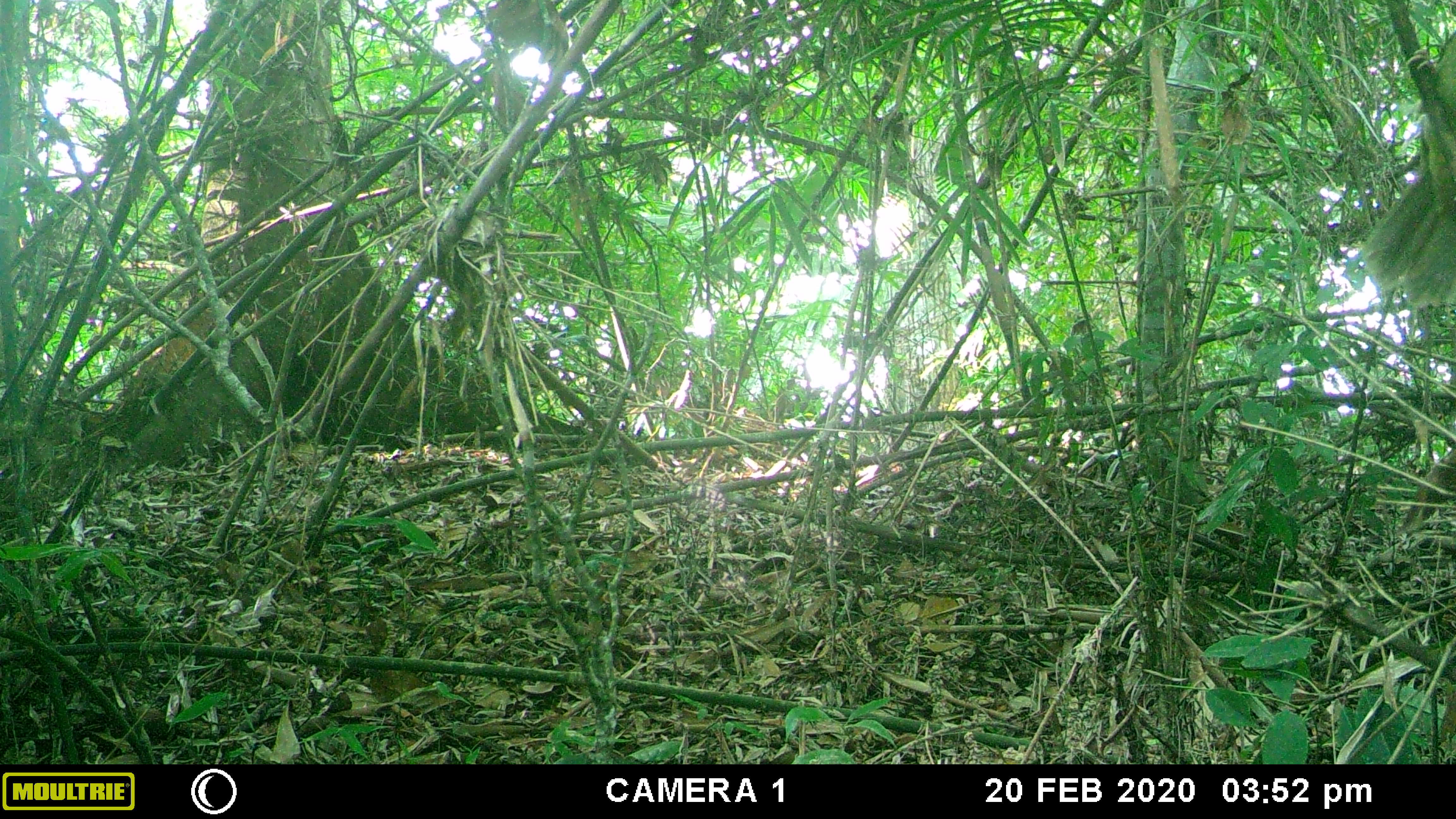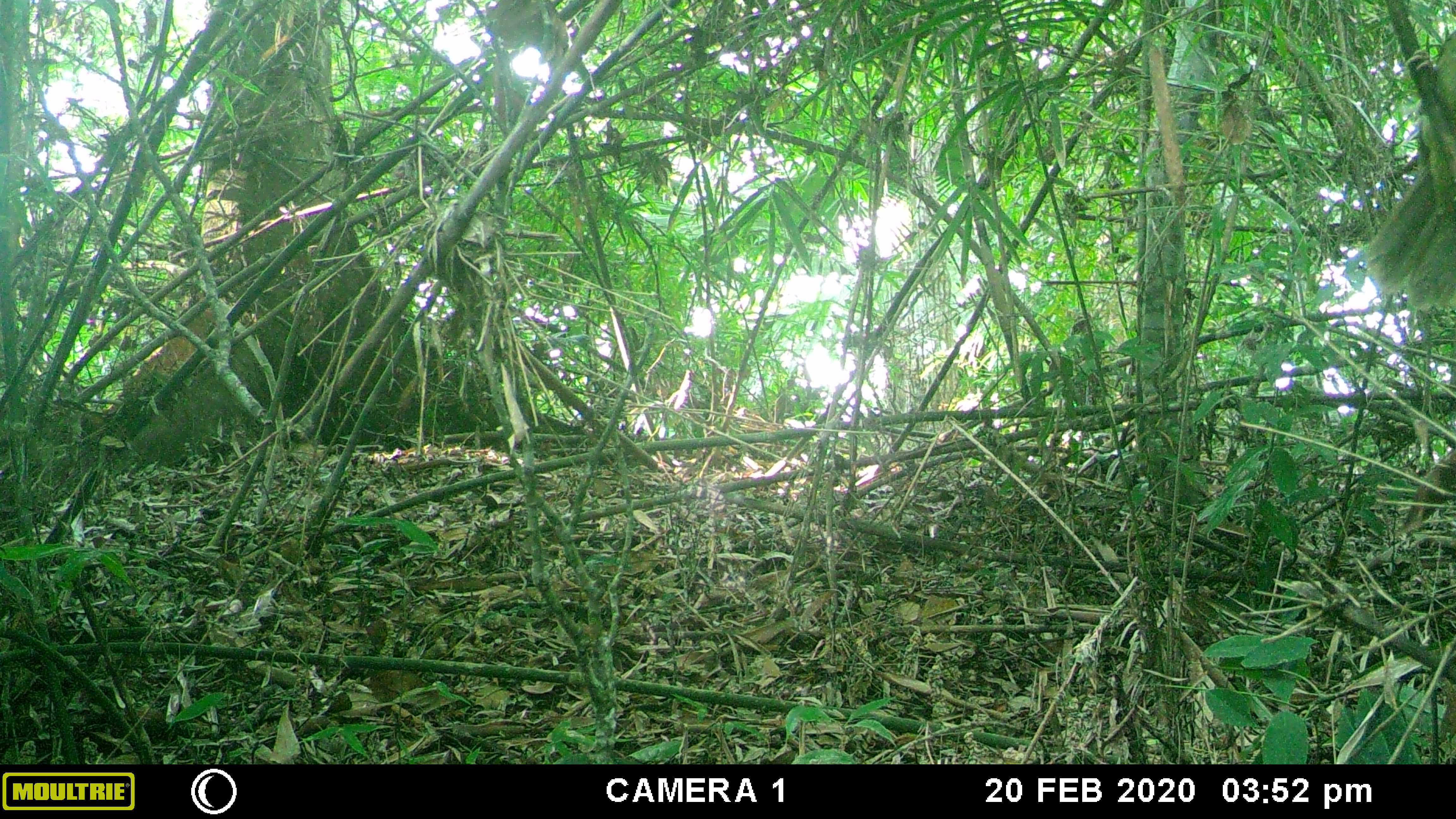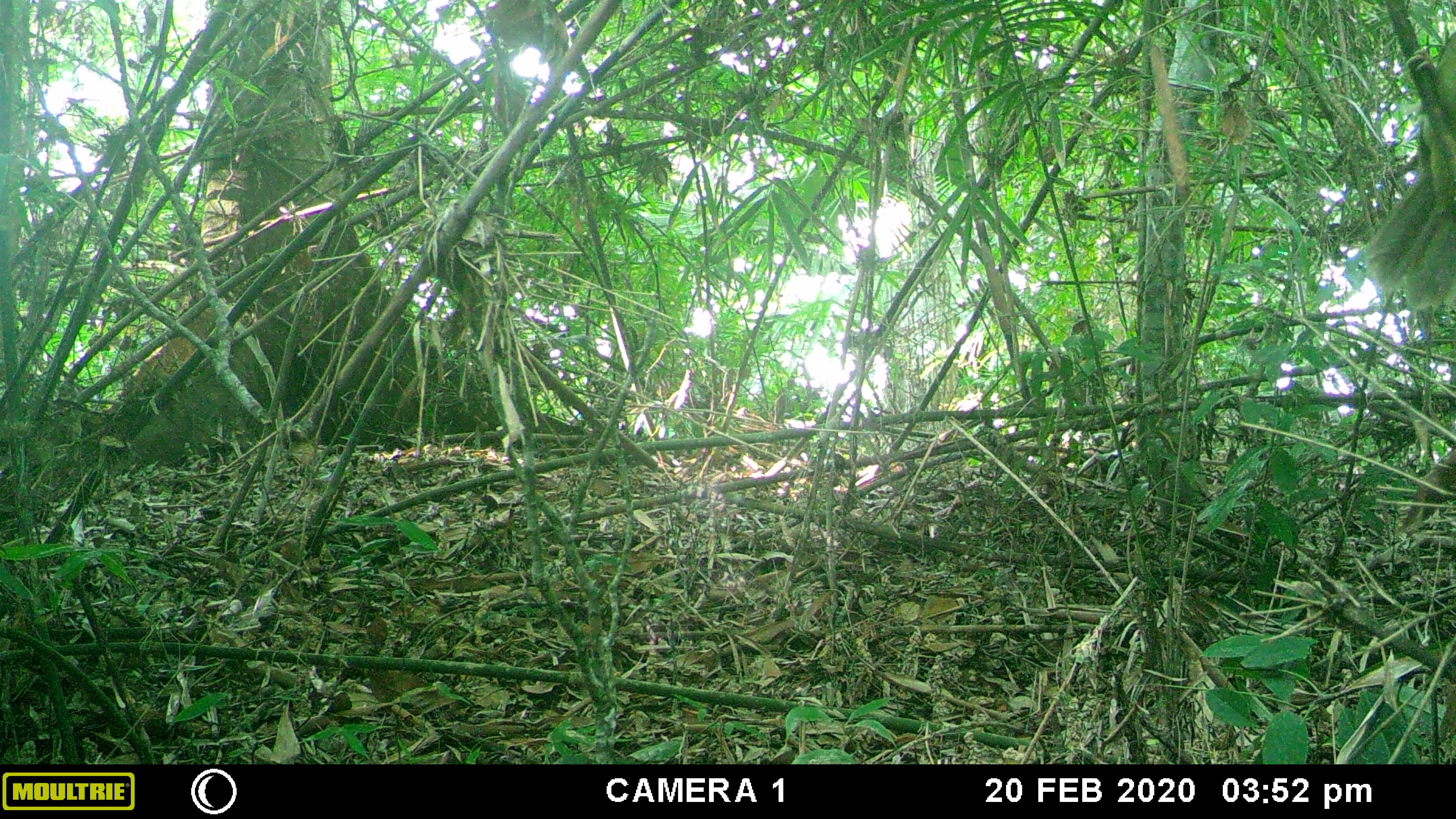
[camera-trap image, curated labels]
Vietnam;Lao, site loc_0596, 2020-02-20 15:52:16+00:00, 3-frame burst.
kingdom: Animalia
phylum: Chordata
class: Aves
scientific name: Aves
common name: bird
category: unidentified bird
Unidentified bird (bird) (Aves). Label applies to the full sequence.